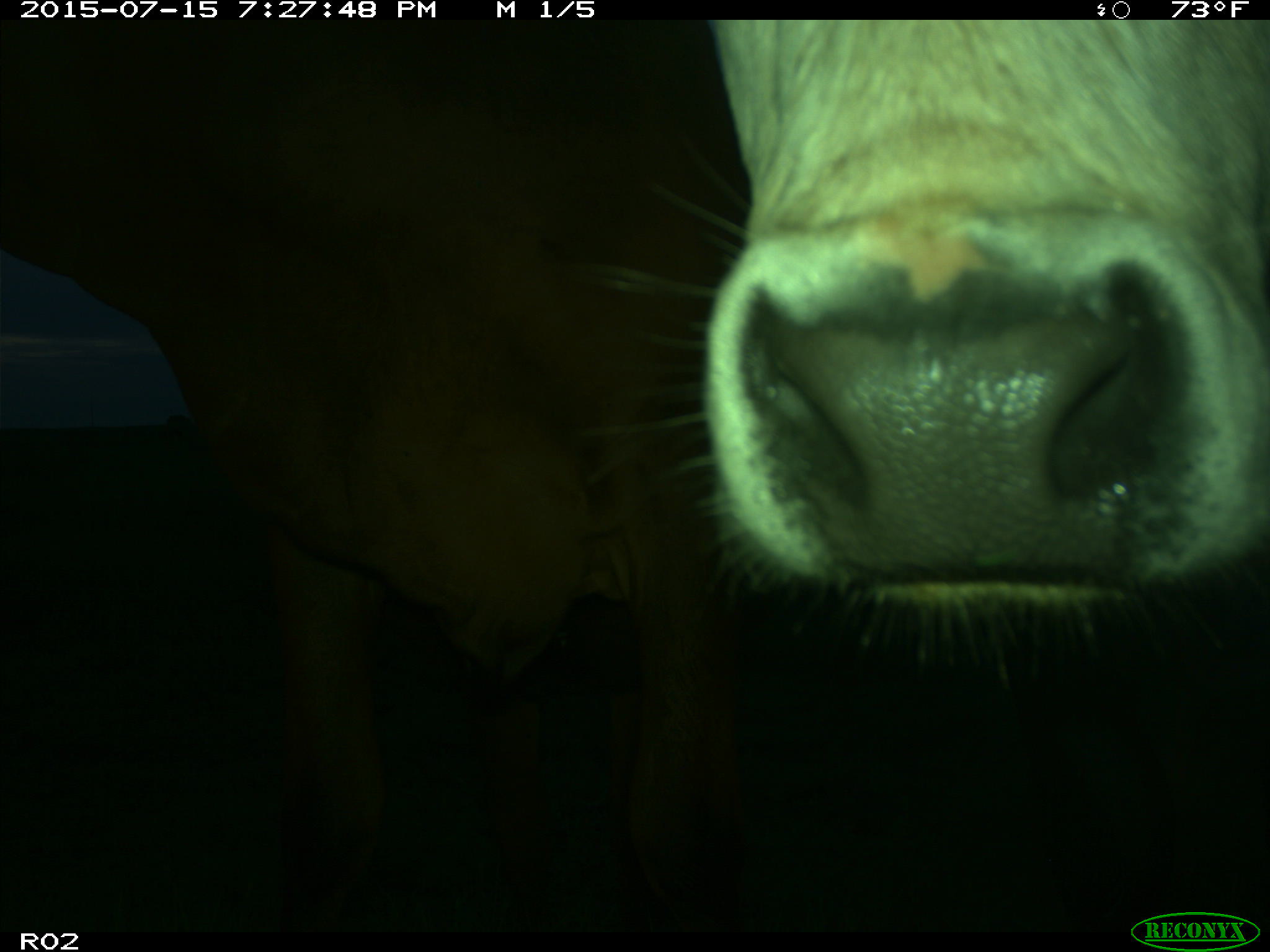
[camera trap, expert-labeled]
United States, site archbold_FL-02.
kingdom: Animalia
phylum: Chordata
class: Mammalia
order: Artiodactyla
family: Bovidae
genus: Bos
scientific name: Bos taurus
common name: domestic cow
Bos taurus (domestic cow).